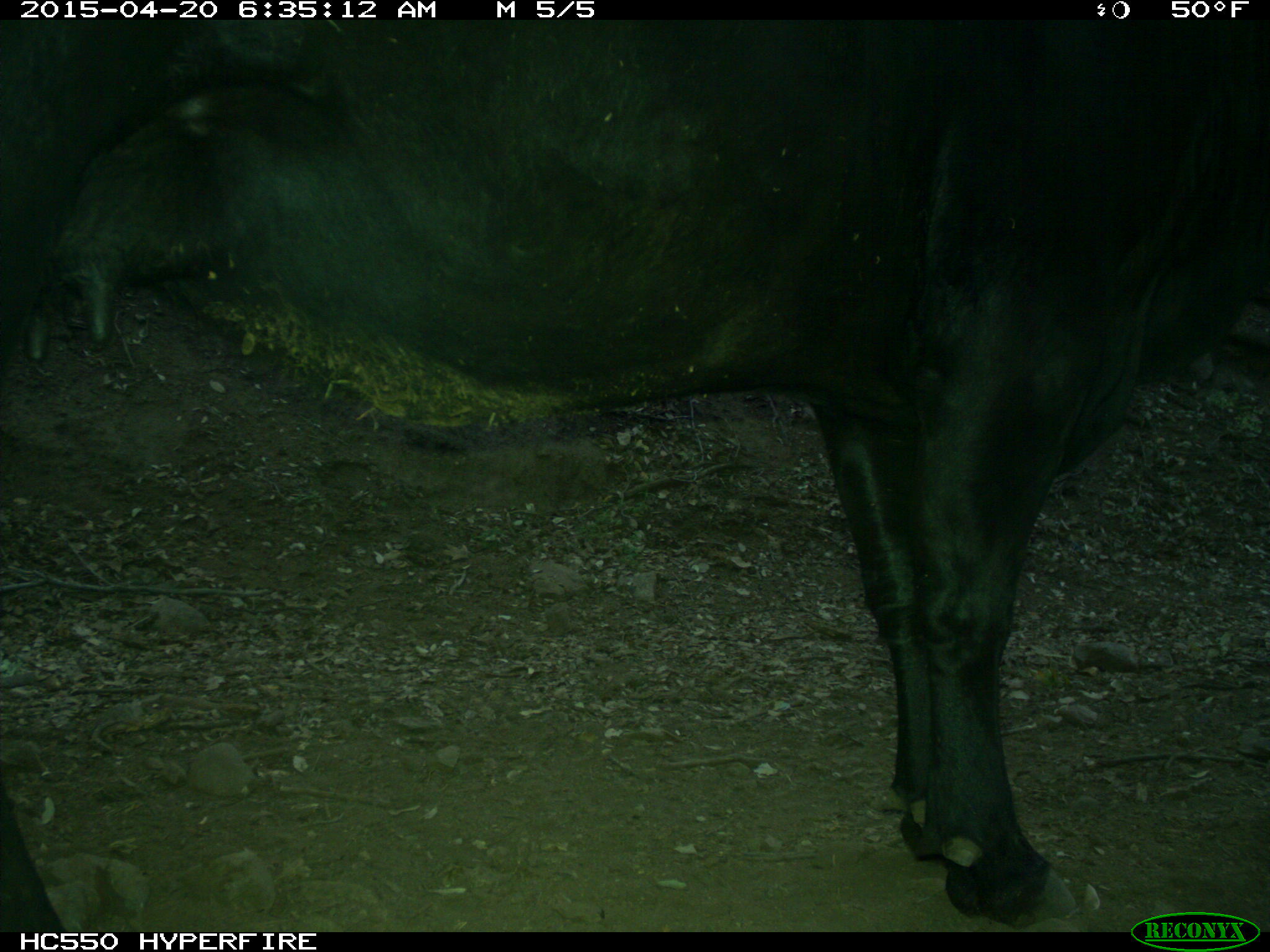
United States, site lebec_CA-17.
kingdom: Animalia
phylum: Chordata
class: Mammalia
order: Artiodactyla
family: Bovidae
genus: Bos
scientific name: Bos taurus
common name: domestic cow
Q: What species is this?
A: Bos taurus (domestic cow).